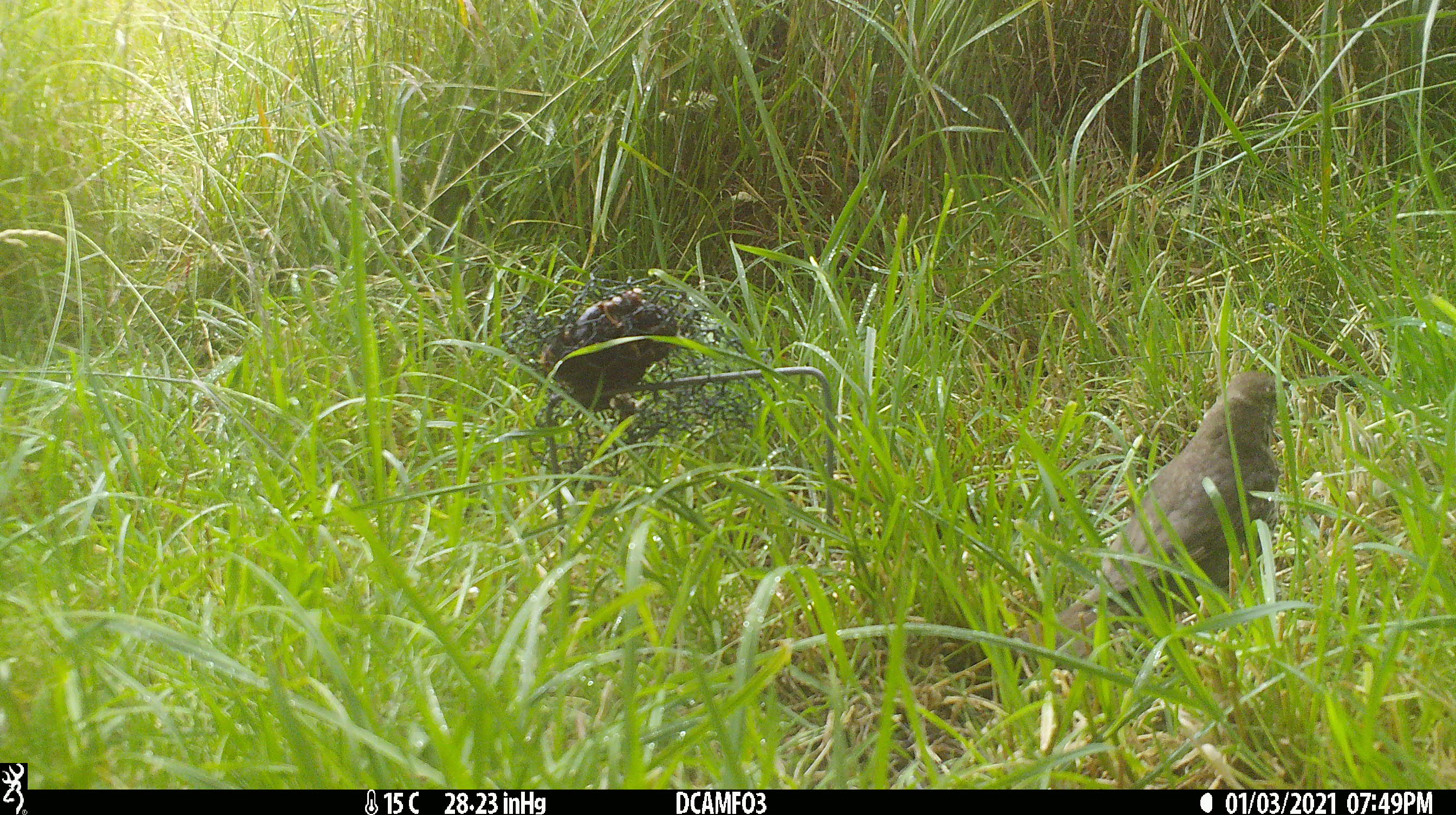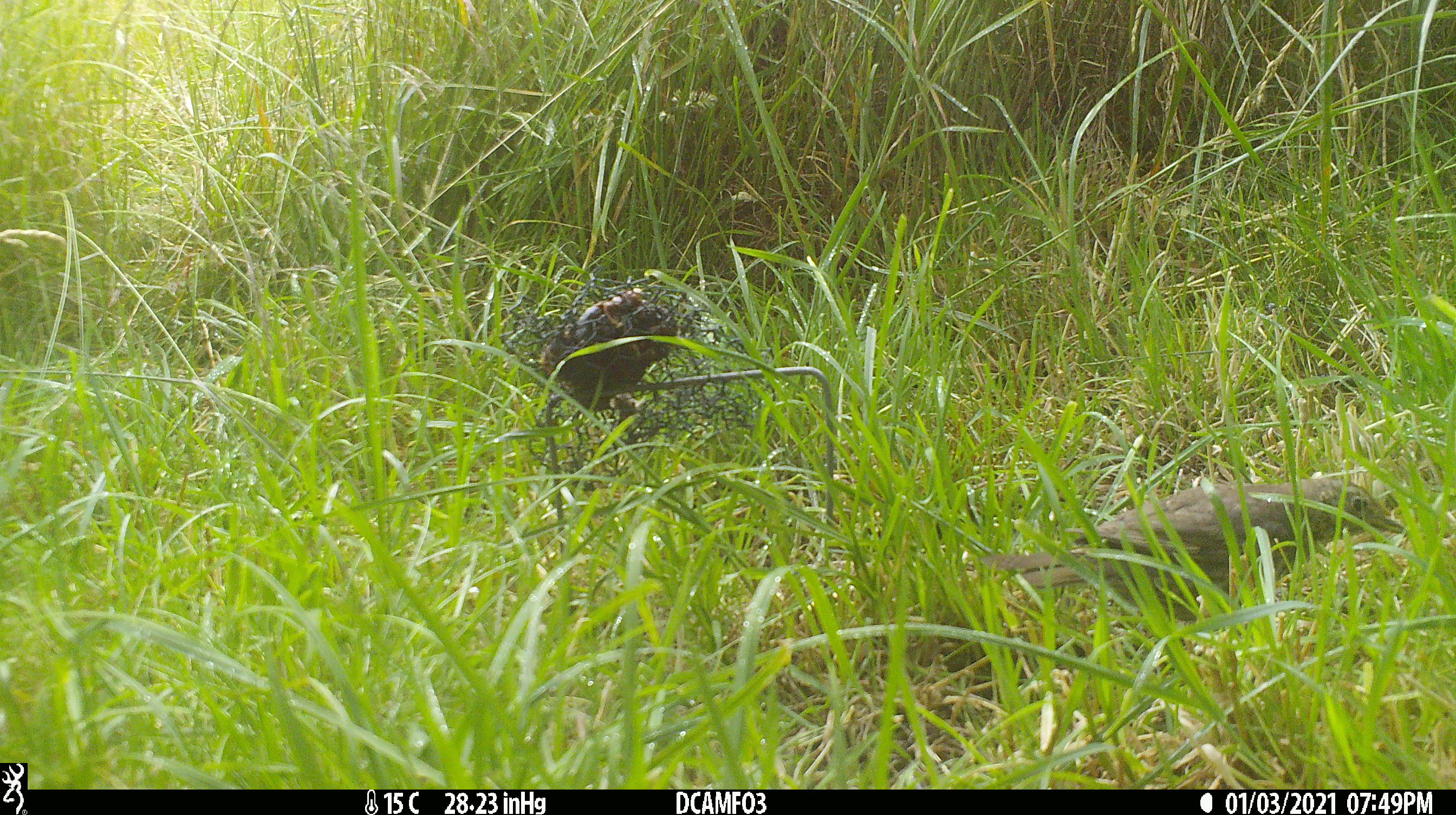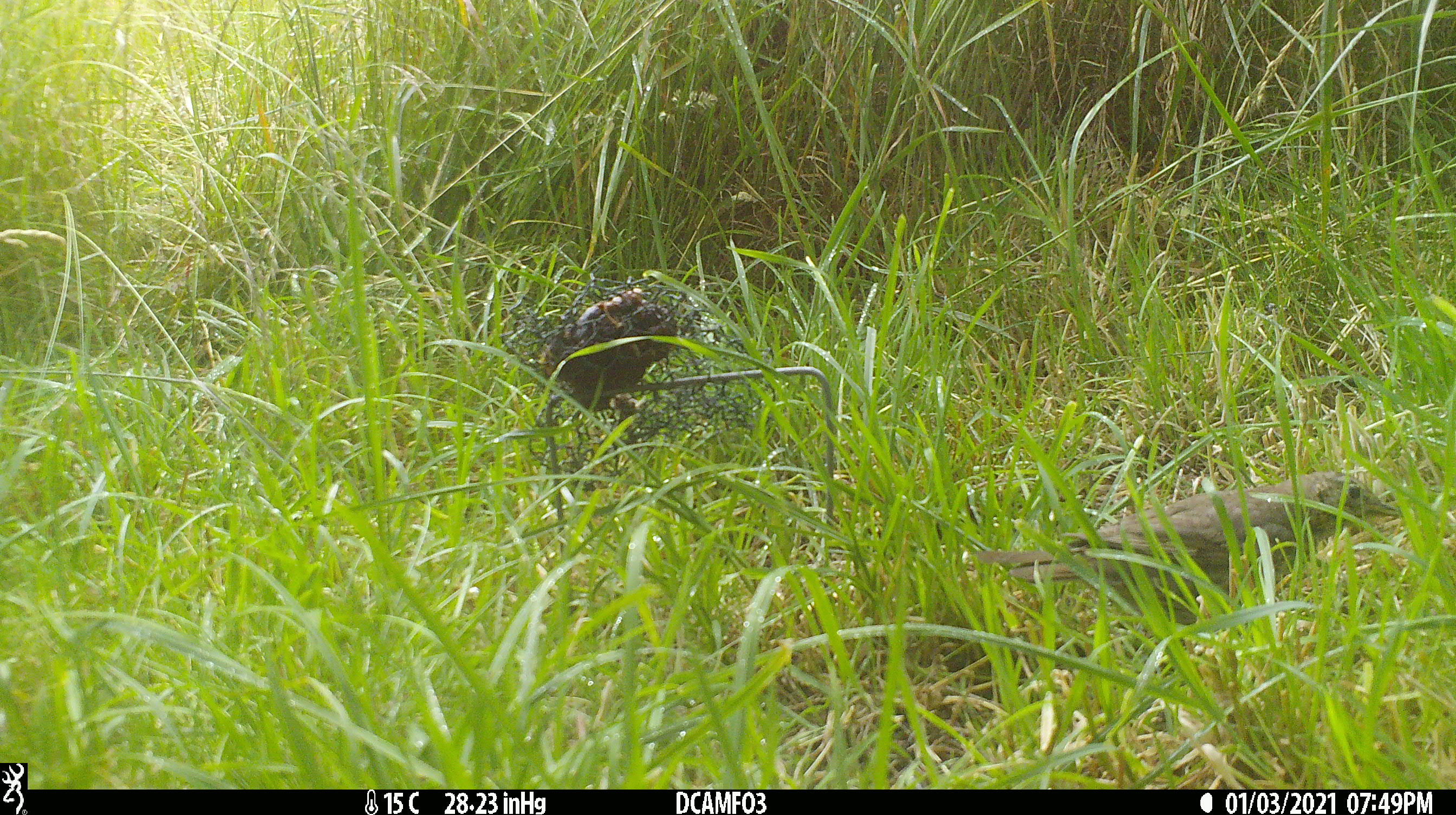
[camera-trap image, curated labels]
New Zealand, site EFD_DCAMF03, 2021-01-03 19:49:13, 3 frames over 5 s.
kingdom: Animalia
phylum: Chordata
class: Aves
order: Passeriformes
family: Turdidae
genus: Turdus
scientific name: Turdus philomelos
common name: song thrush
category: thrush